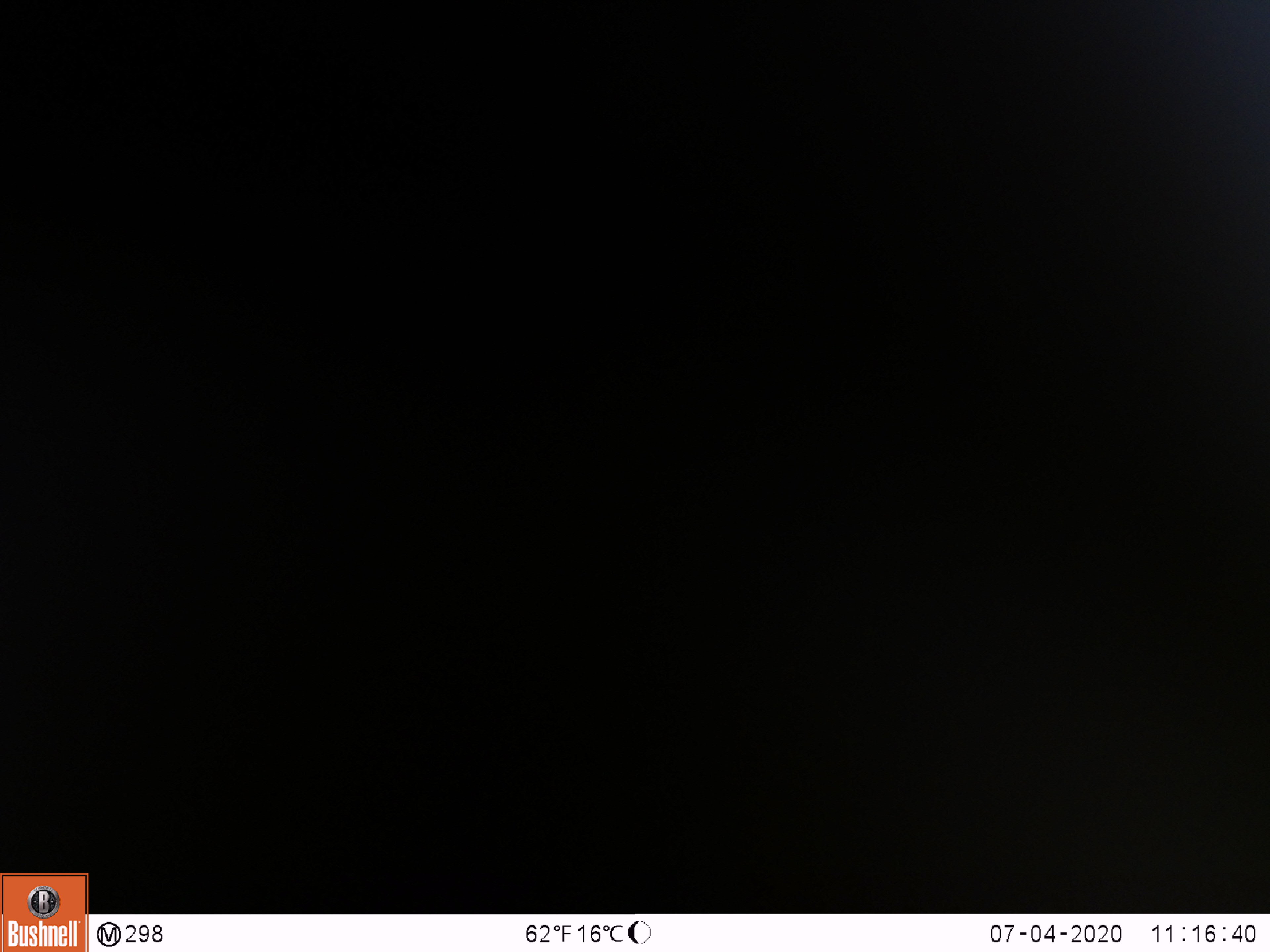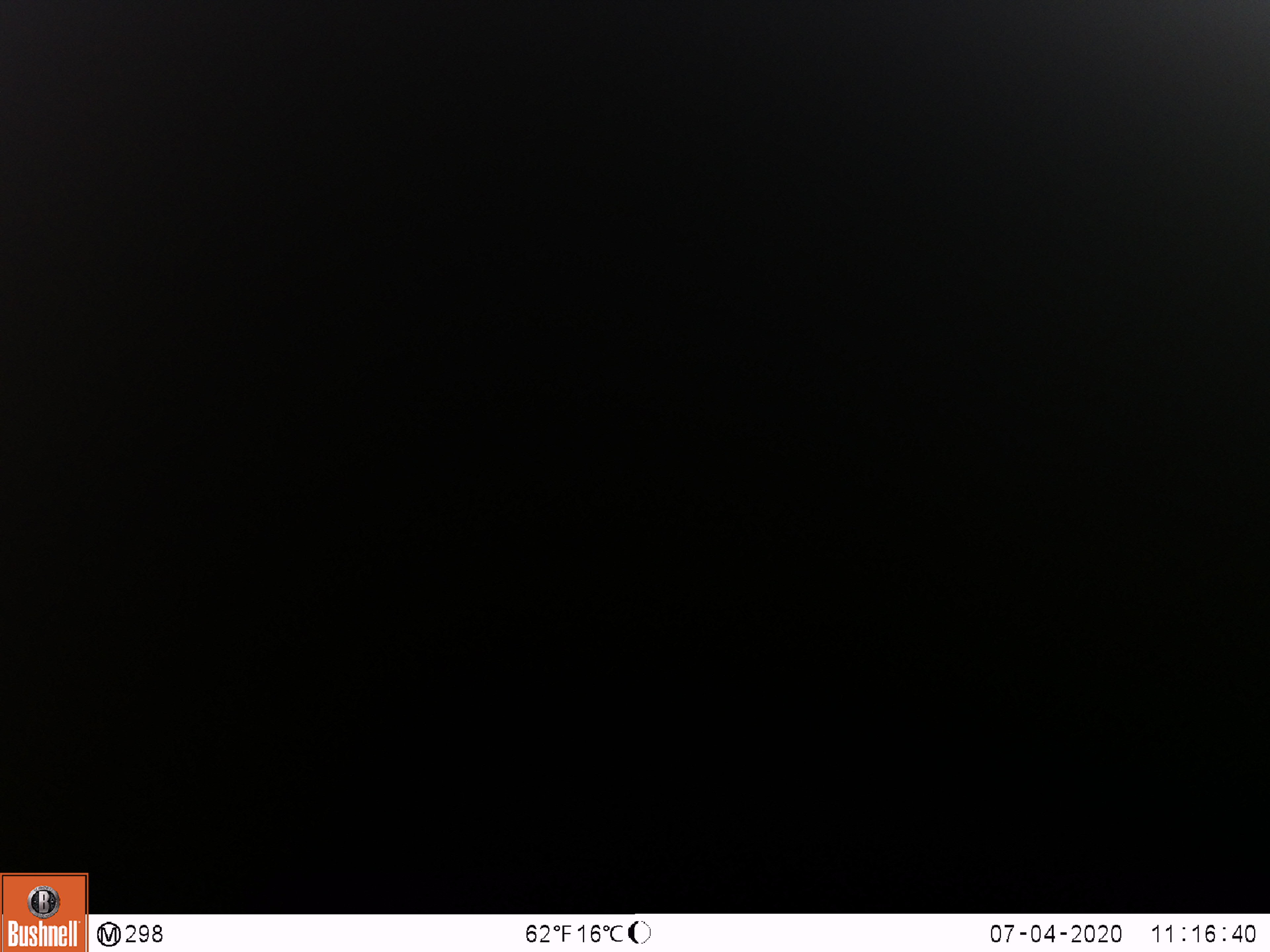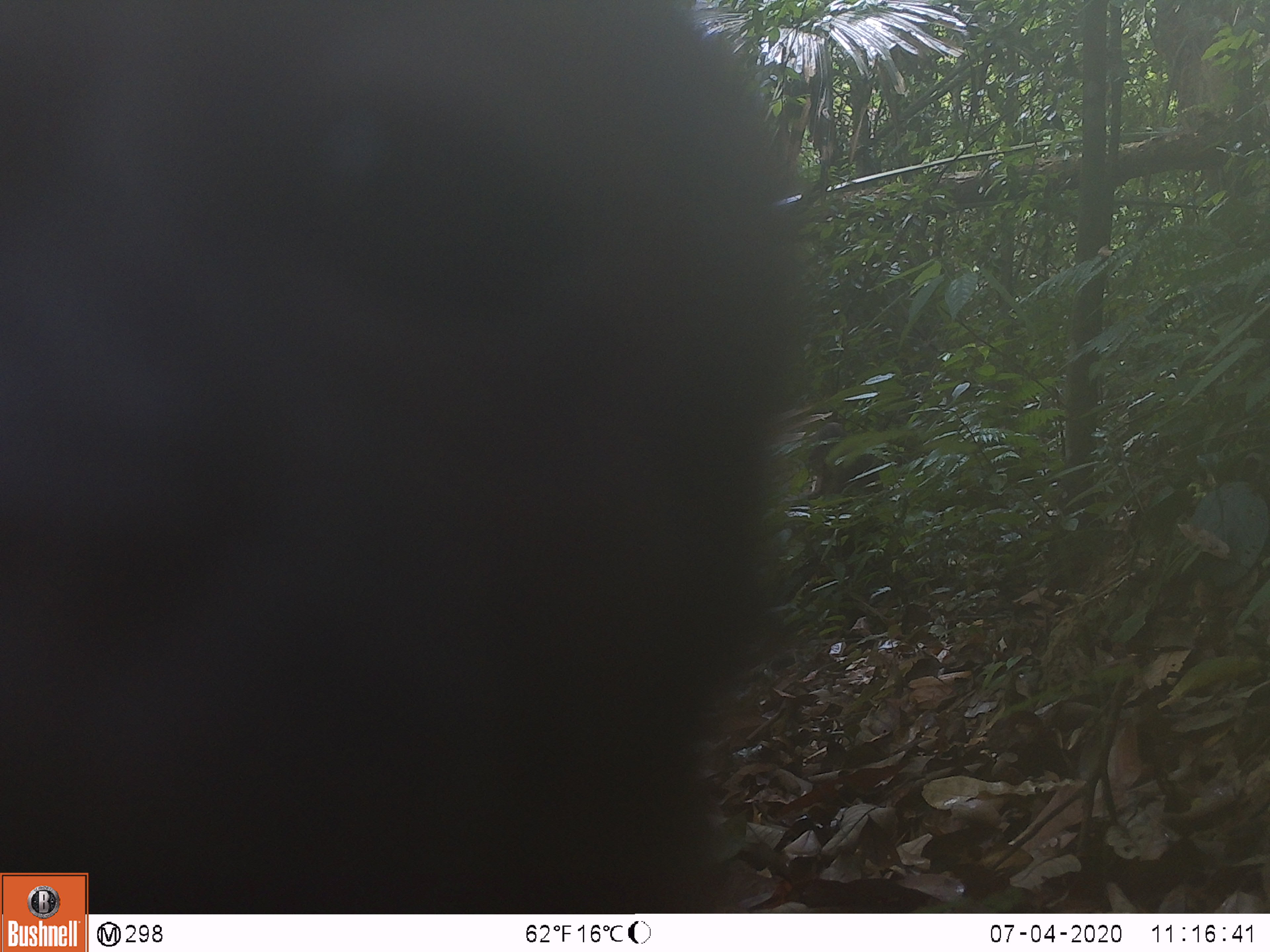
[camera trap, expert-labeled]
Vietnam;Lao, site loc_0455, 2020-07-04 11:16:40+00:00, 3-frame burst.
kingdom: Animalia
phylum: Chordata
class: Mammalia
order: Primates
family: Cercopithecidae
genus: Macaca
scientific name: Macaca arctoides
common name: stump-tailed macaque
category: stump tailed macaque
Stump tailed macaque (stump-tailed macaque) (Macaca arctoides). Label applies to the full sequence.